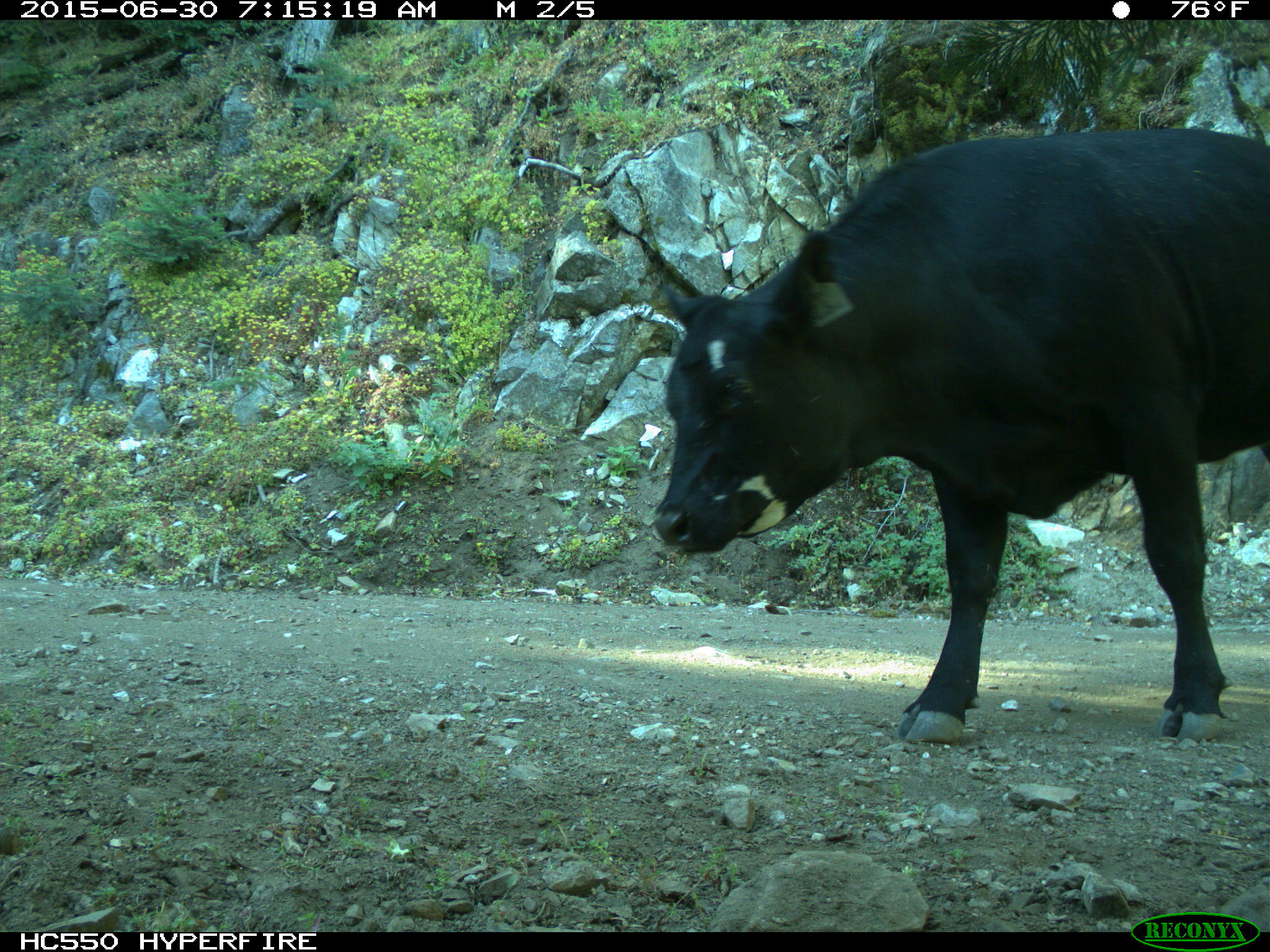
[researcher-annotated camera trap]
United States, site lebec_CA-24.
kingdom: Animalia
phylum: Chordata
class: Mammalia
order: Artiodactyla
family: Bovidae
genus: Bos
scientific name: Bos taurus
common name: domestic cow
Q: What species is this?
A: Bos taurus (domestic cow).